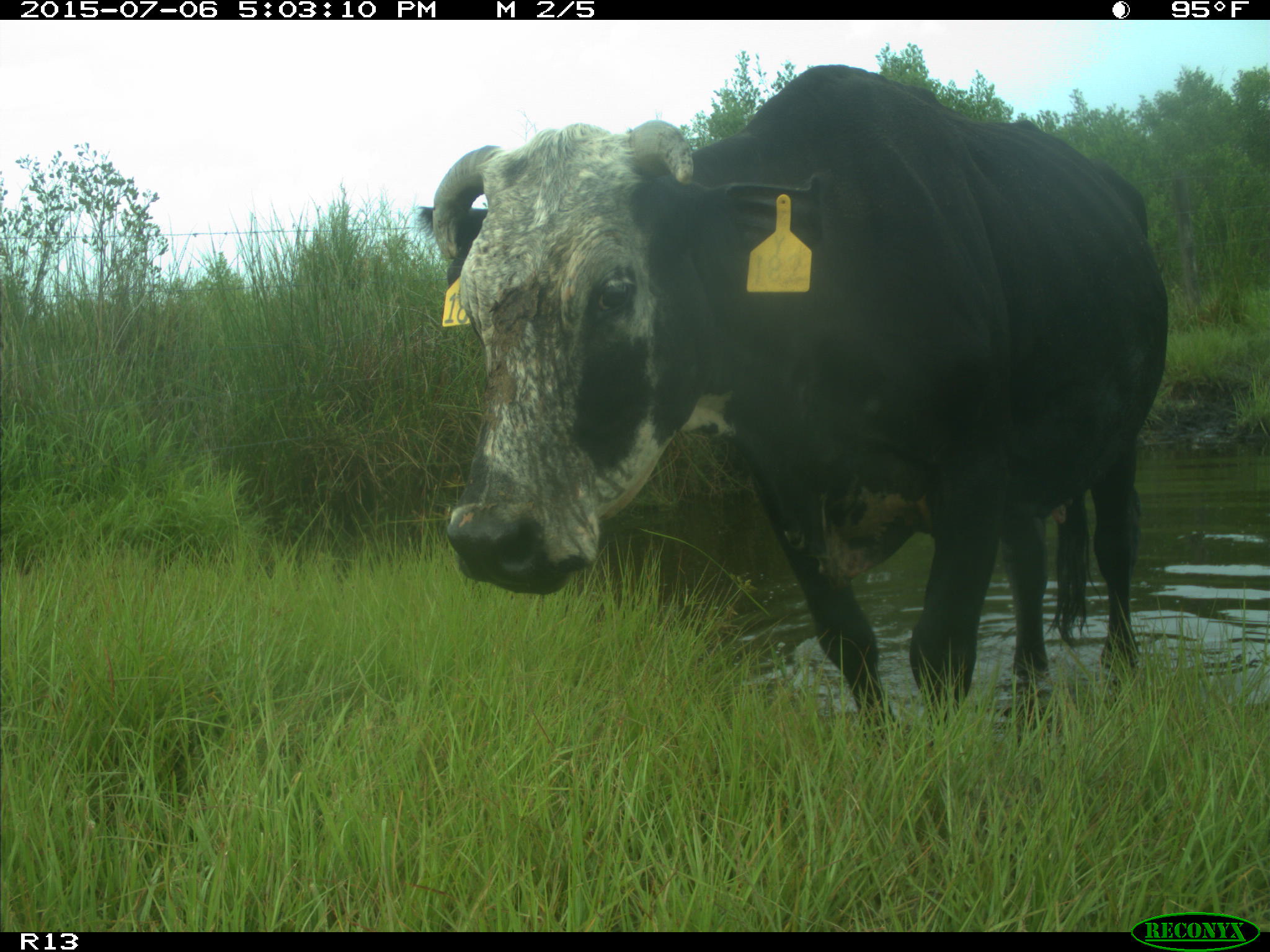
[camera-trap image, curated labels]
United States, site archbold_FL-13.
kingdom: Animalia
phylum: Chordata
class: Mammalia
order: Artiodactyla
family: Bovidae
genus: Bos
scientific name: Bos taurus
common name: domestic cow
Bos taurus (domestic cow).